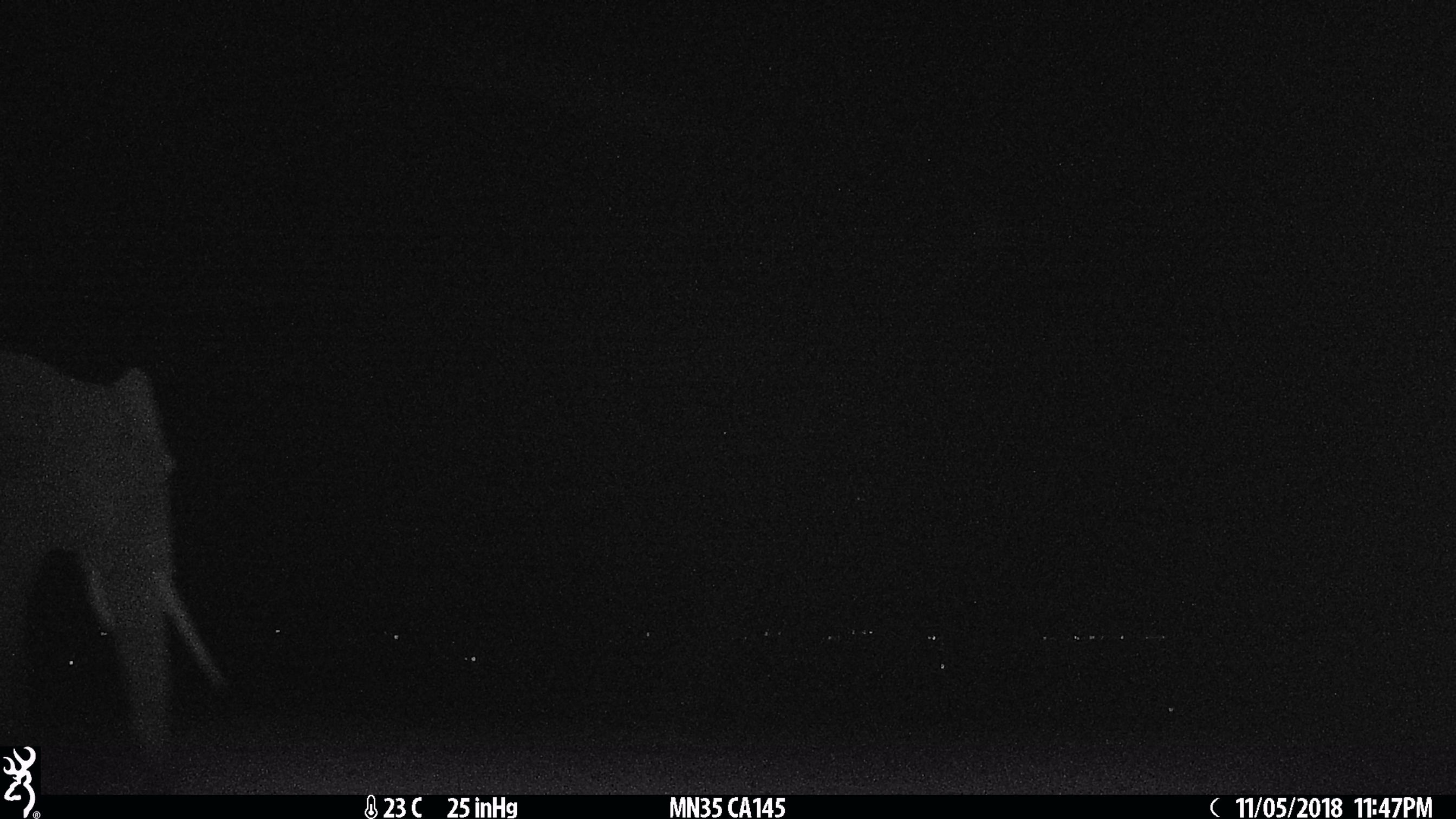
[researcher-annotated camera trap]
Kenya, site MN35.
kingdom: Animalia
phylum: Chordata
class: Mammalia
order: Proboscidea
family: Elephantidae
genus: Loxodonta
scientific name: Loxodonta africana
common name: elephant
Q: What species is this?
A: Elephant (Loxodonta africana).